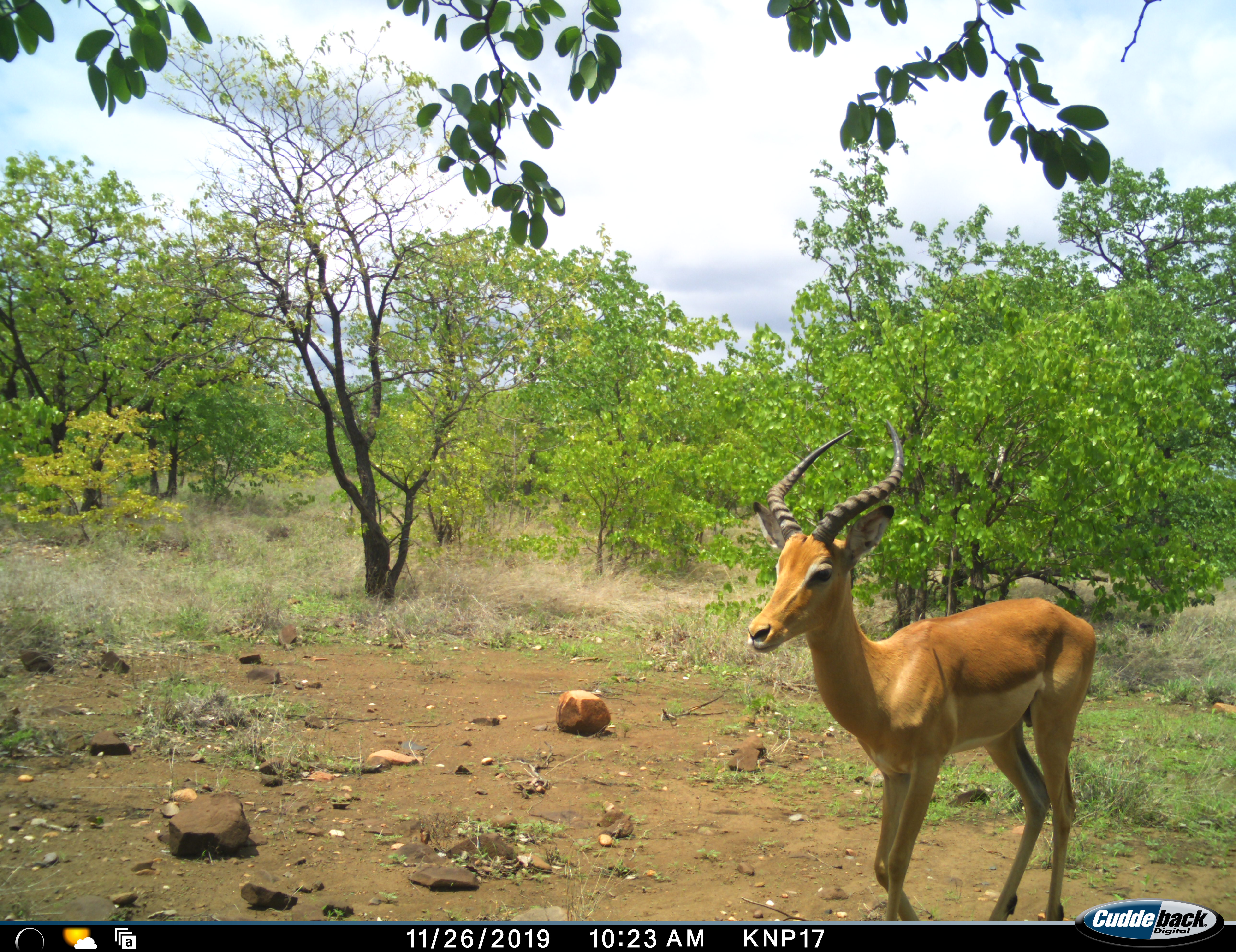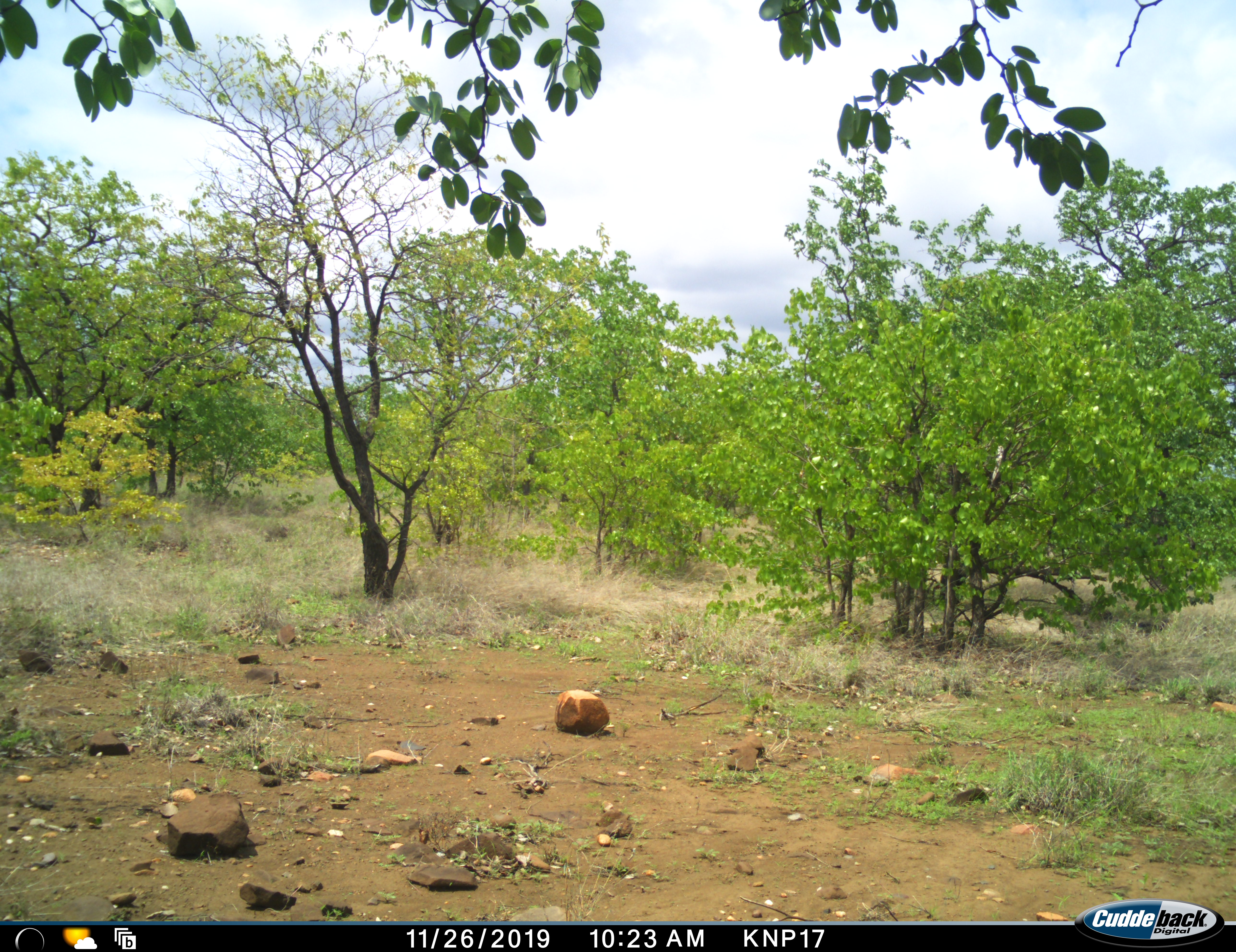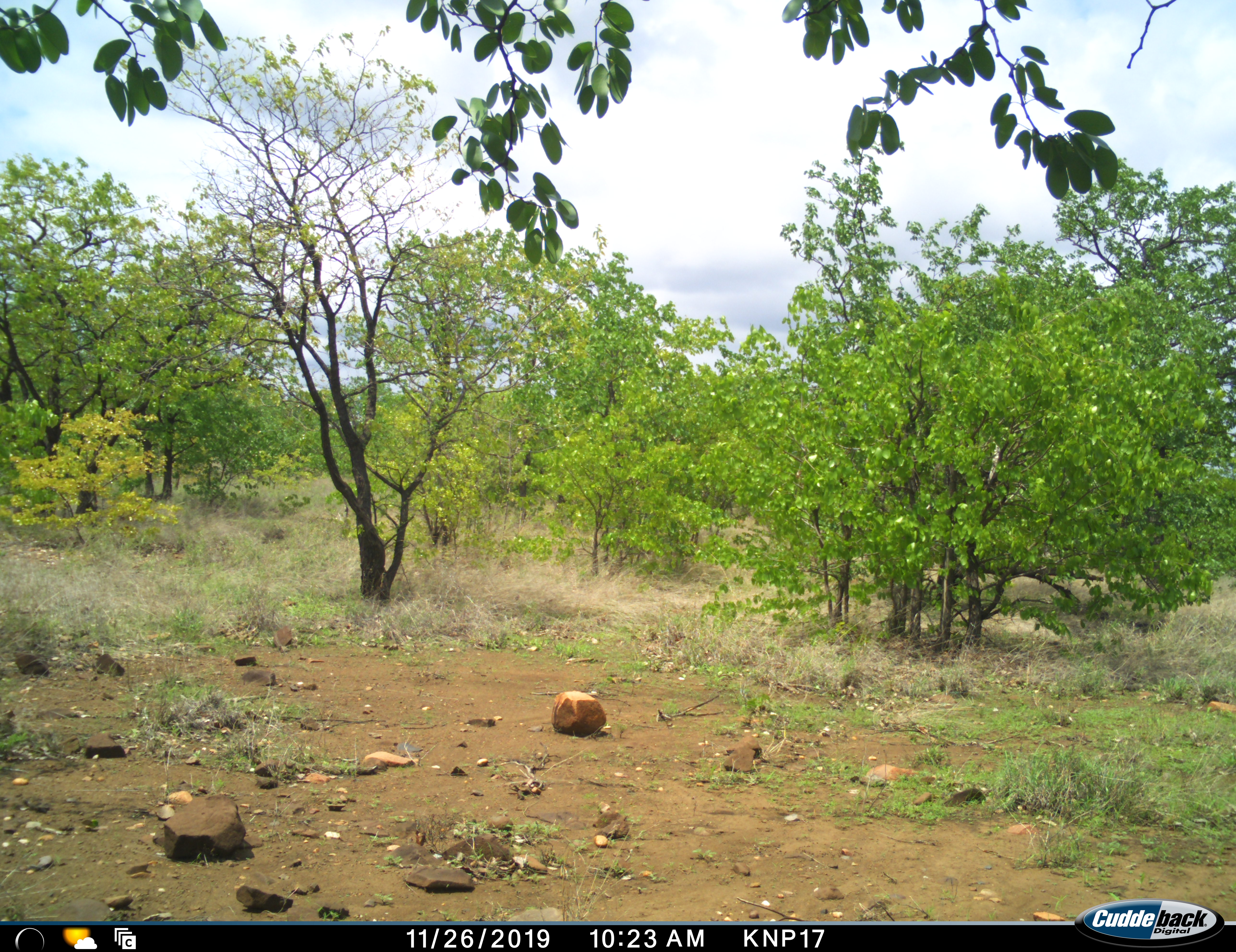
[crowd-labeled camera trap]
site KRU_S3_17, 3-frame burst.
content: unidentified animal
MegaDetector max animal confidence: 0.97